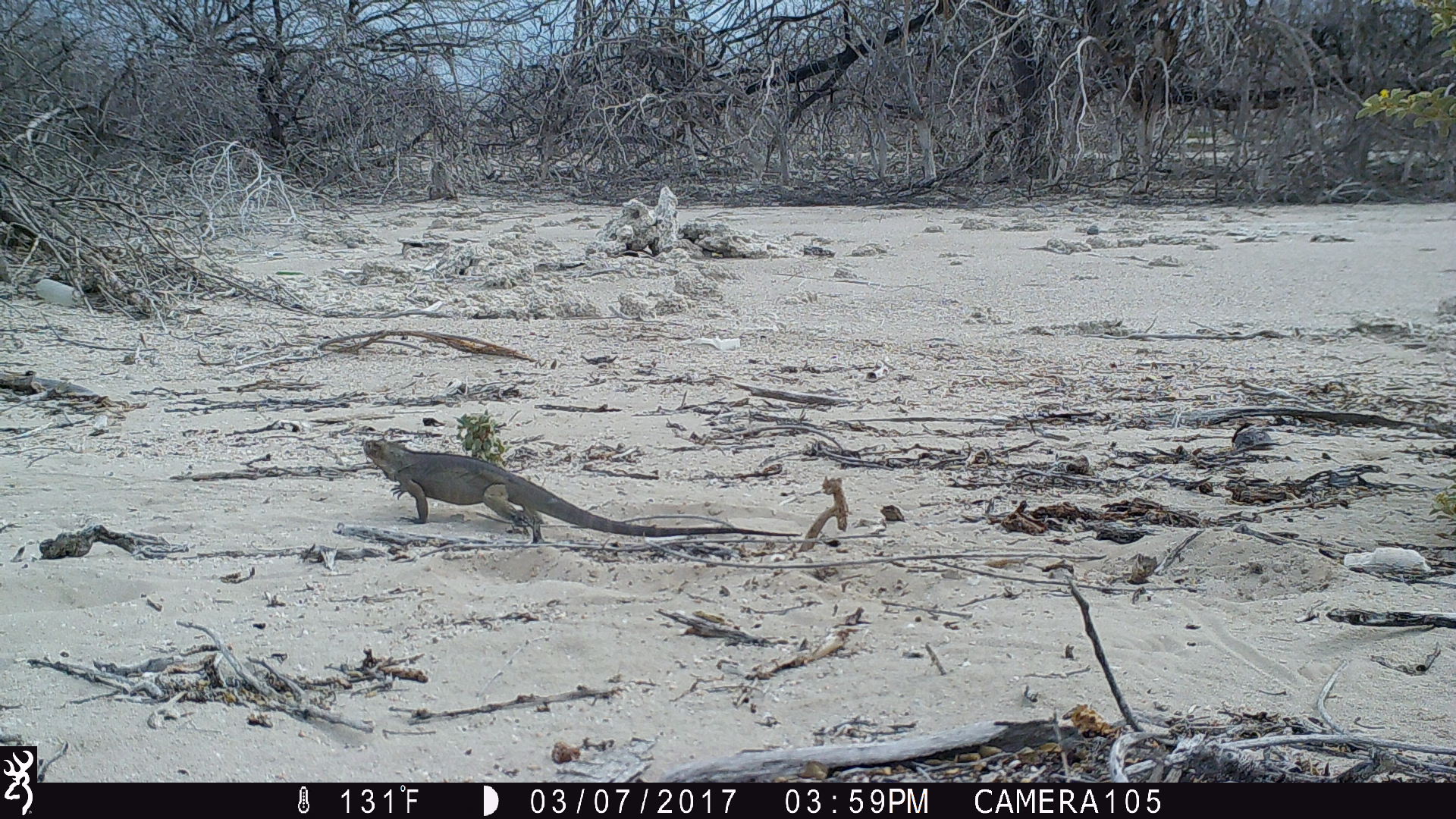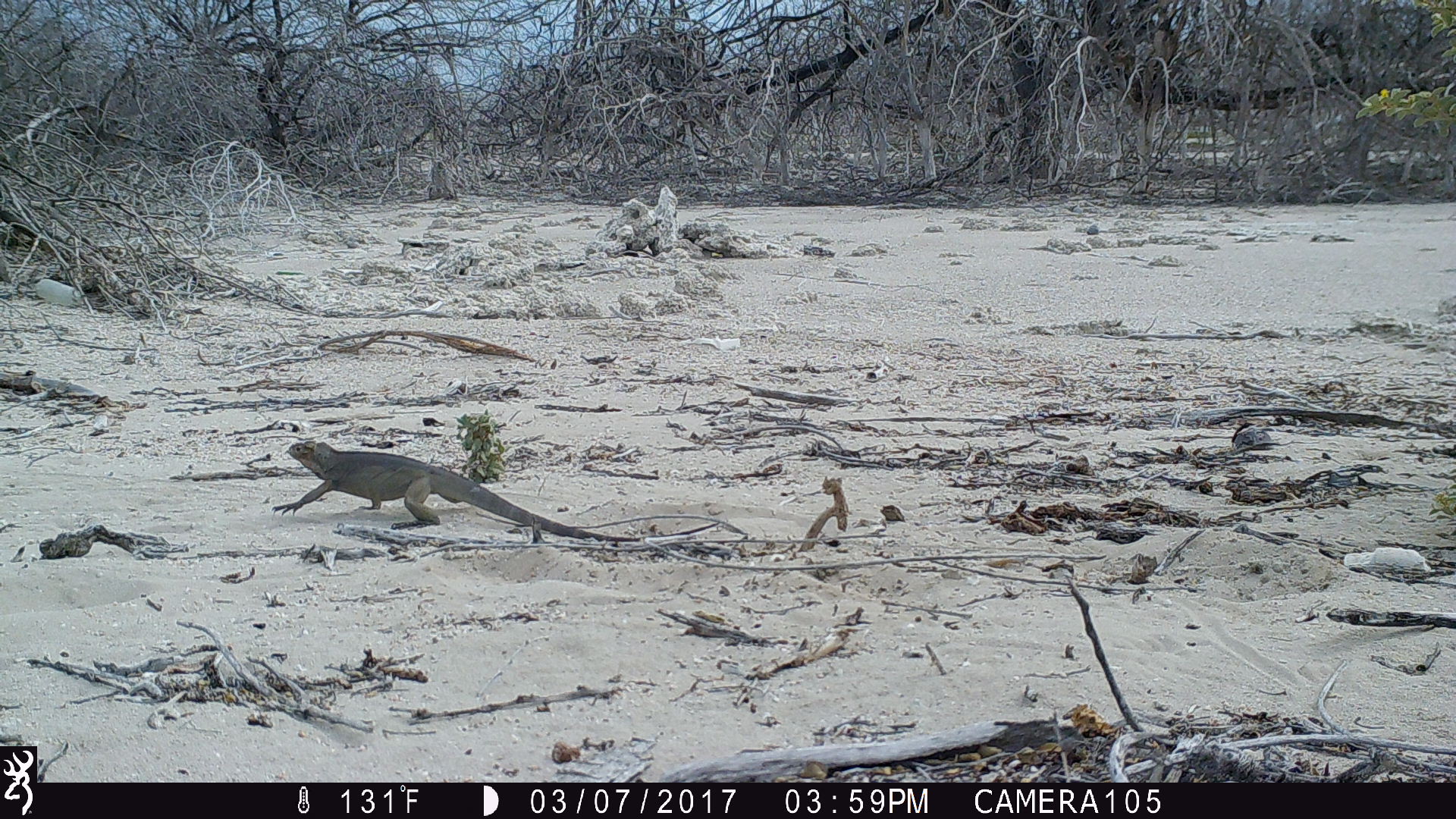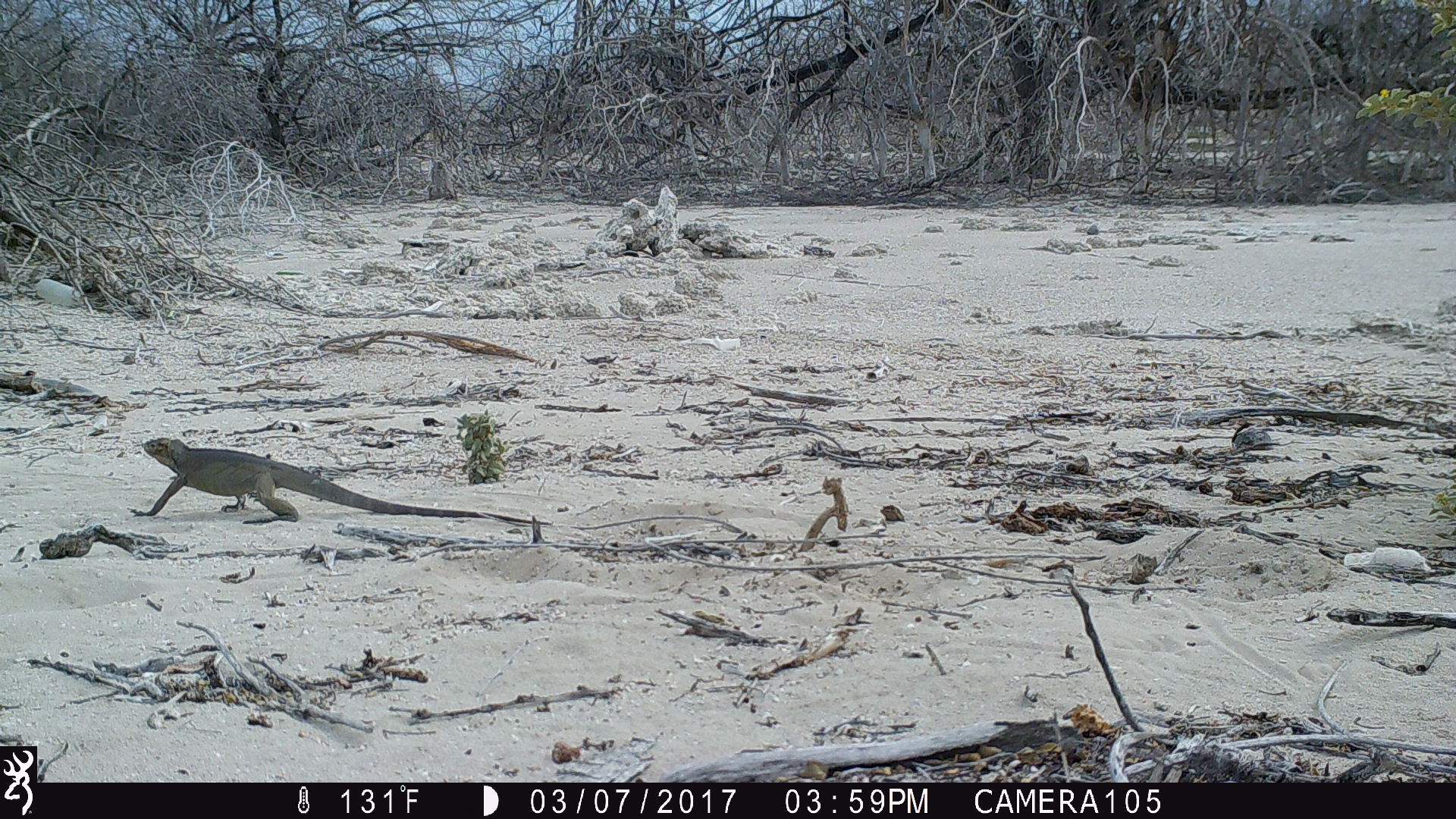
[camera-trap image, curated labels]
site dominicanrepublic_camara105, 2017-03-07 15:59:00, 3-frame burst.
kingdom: Animalia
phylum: Chordata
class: Reptilia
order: Squamata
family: Iguanidae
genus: Iguana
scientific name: Iguana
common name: typical iguanas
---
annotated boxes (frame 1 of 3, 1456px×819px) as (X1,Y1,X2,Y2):
iguana: (355,433,807,541)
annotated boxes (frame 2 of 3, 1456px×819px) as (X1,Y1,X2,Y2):
iguana: (276,438,725,544)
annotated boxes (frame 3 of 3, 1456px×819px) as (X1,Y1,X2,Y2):
iguana: (139,436,549,526)